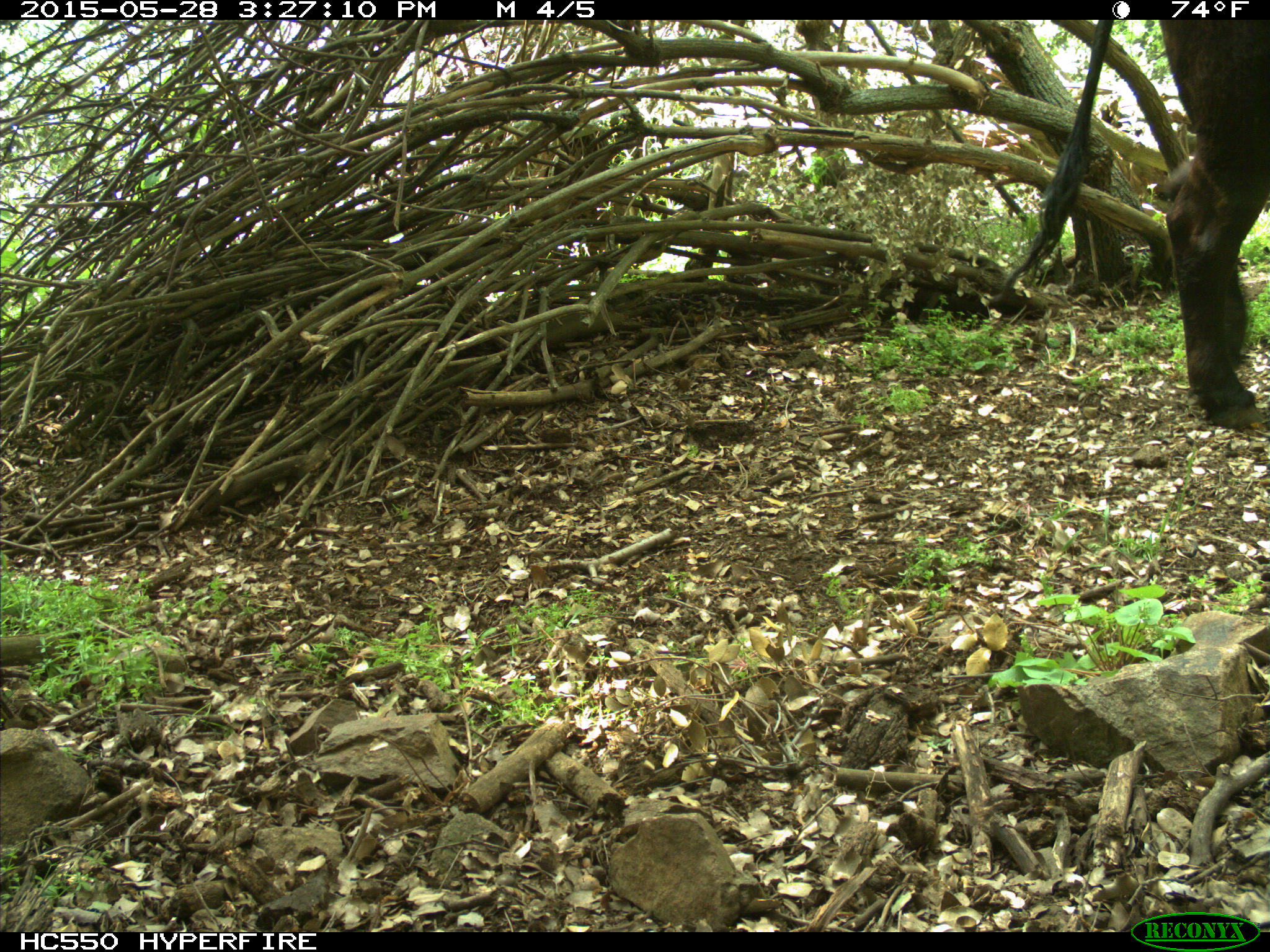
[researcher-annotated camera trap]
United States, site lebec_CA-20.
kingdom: Animalia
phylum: Chordata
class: Mammalia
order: Artiodactyla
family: Bovidae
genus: Bos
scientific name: Bos taurus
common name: domestic cow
Bos taurus (domestic cow).